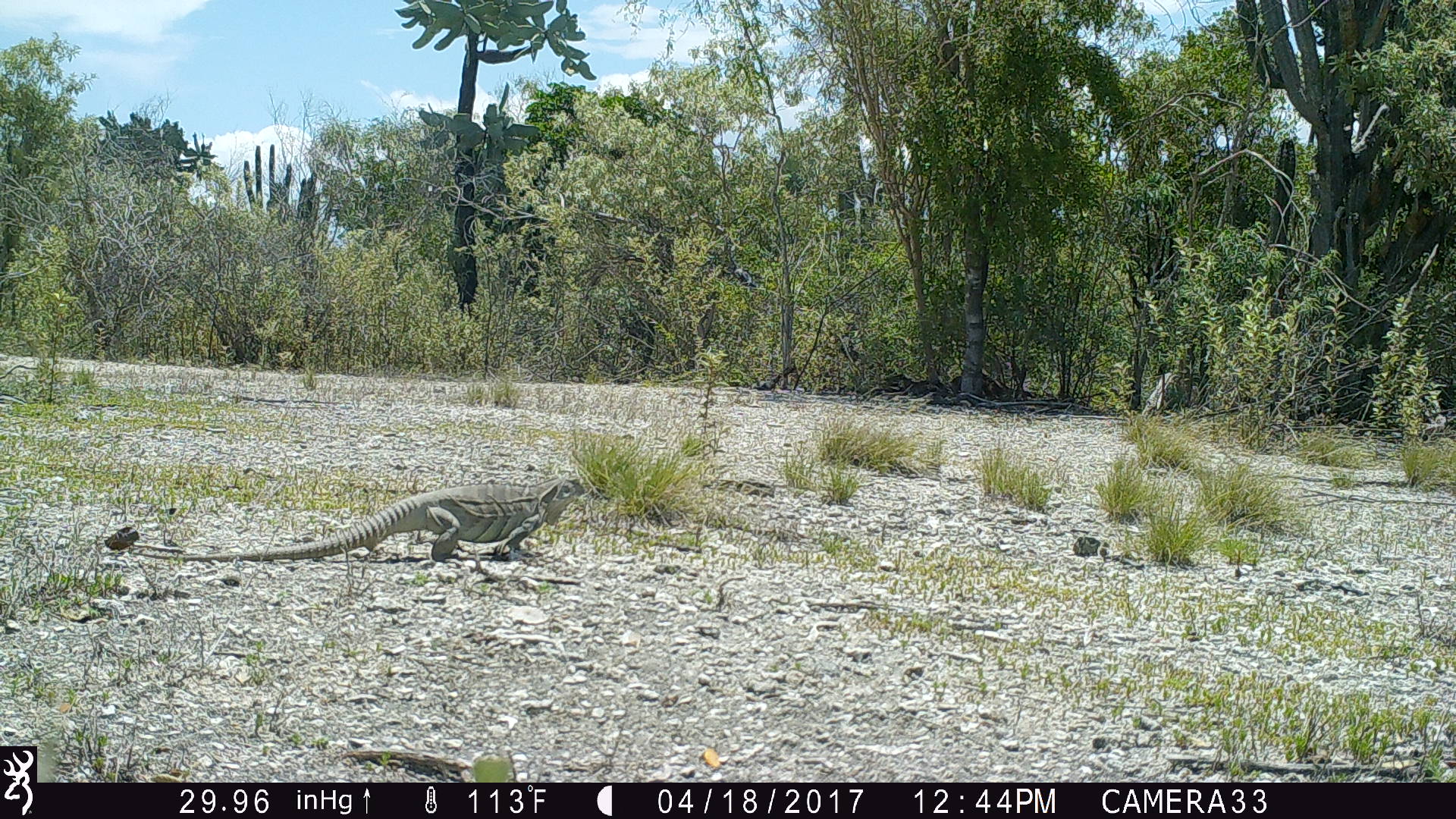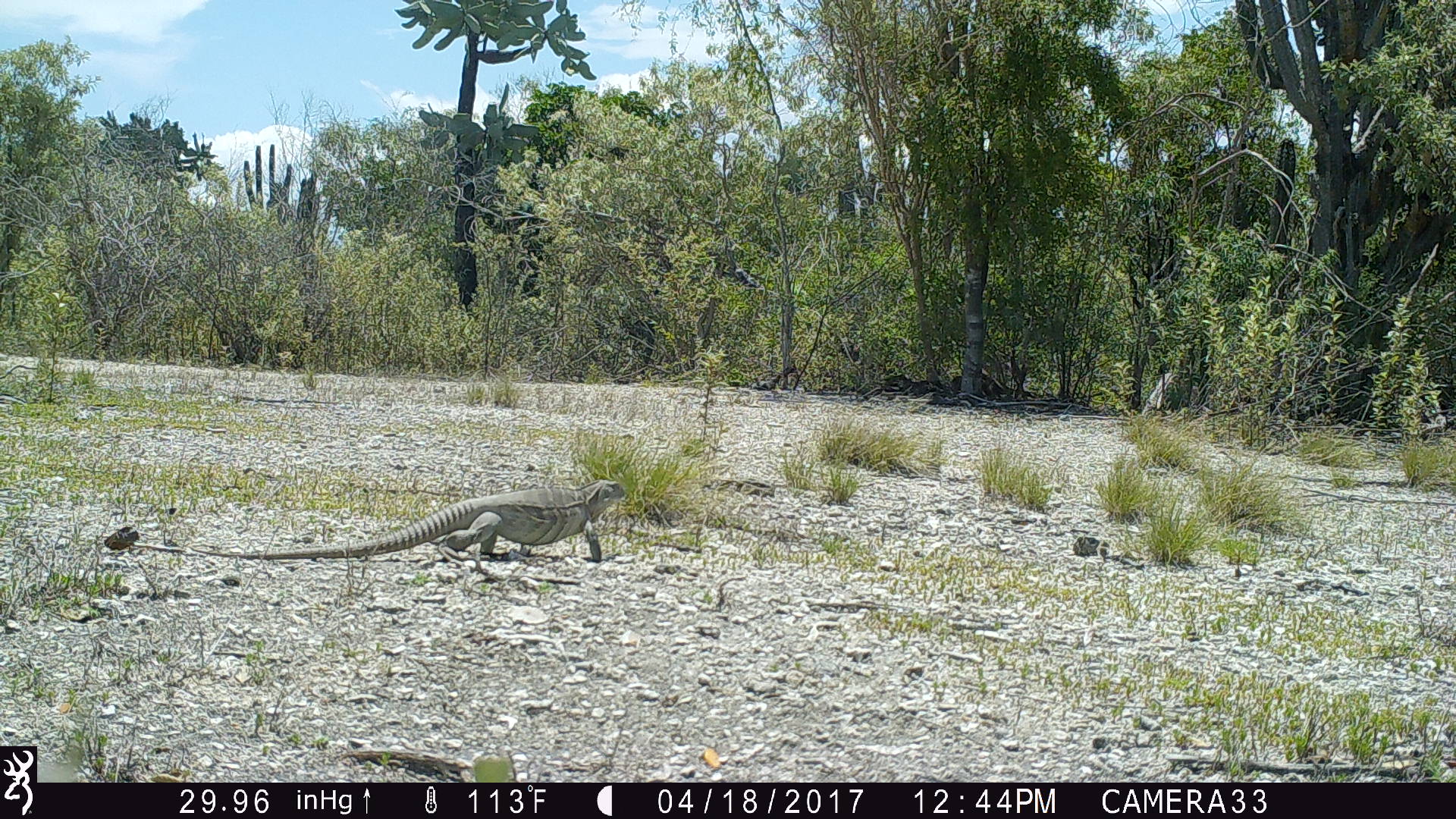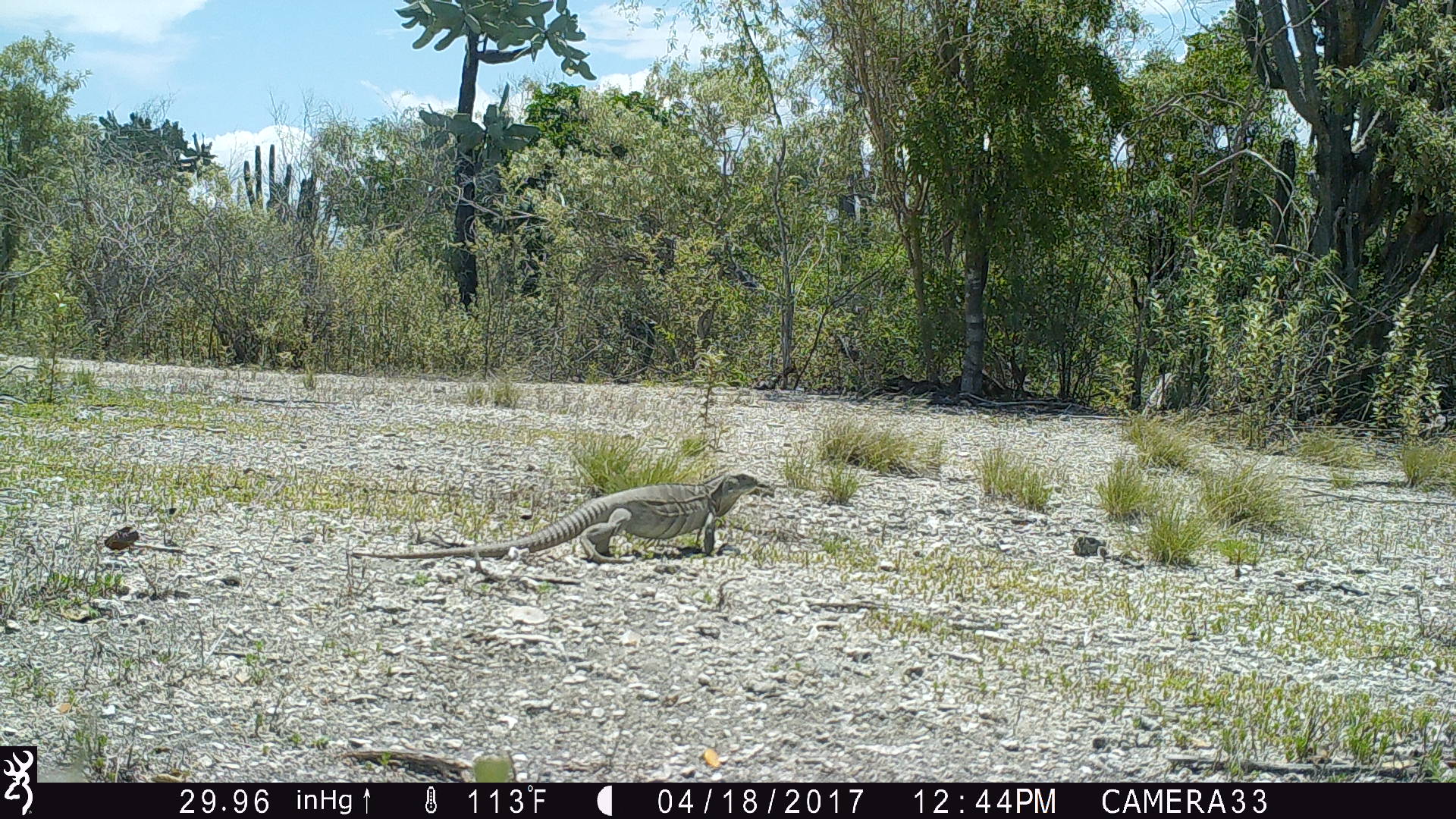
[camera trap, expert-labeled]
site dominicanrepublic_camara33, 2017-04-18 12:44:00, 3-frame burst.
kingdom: Animalia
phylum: Chordata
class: Reptilia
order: Squamata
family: Iguanidae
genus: Iguana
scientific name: Iguana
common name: typical iguanas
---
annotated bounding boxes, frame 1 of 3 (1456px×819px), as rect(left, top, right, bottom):
iguana: rect(131, 476, 598, 572)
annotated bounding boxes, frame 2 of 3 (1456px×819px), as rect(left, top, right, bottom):
iguana: rect(199, 475, 628, 569)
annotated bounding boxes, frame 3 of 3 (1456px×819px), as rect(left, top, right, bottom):
iguana: rect(351, 468, 772, 563)